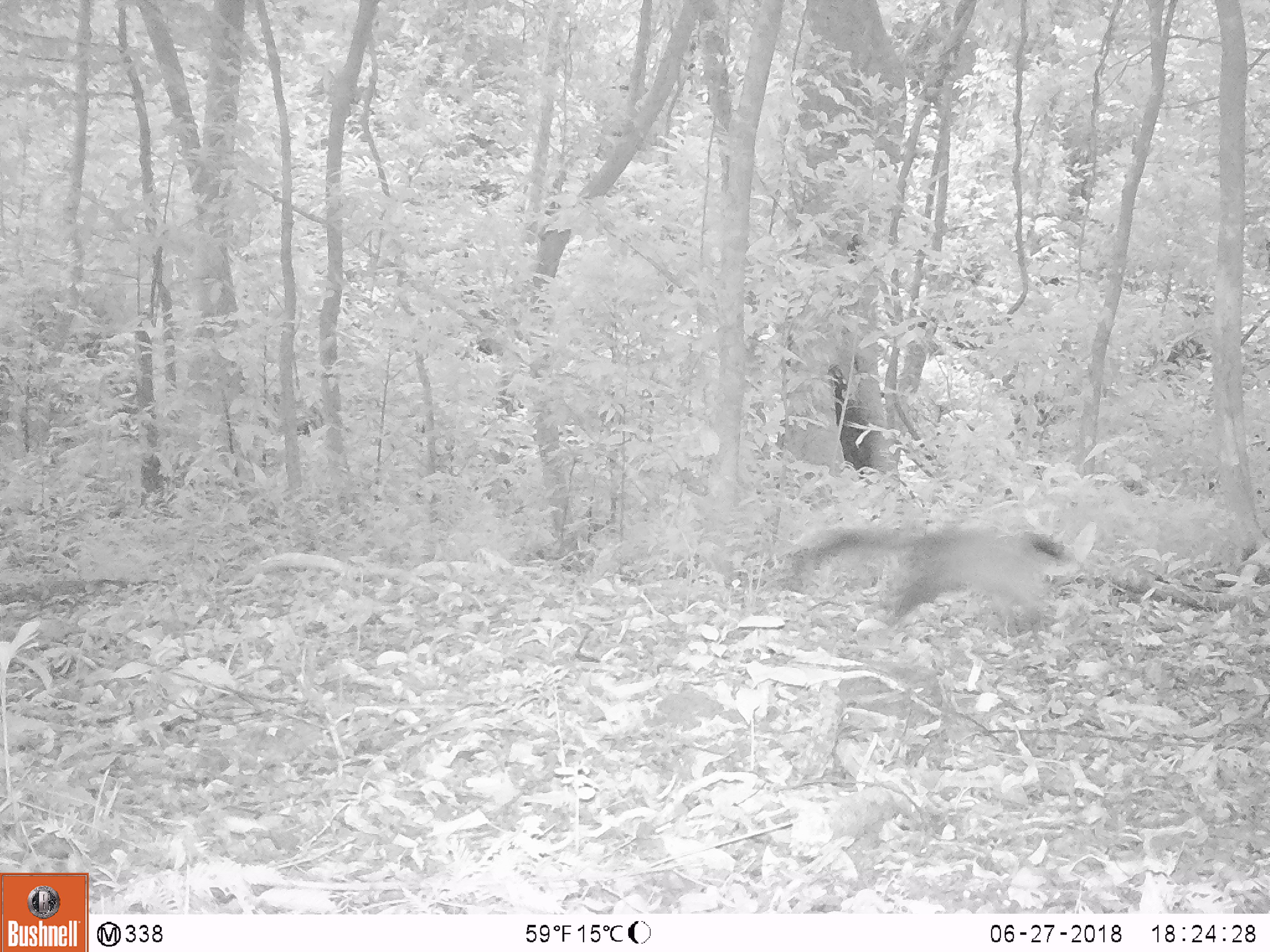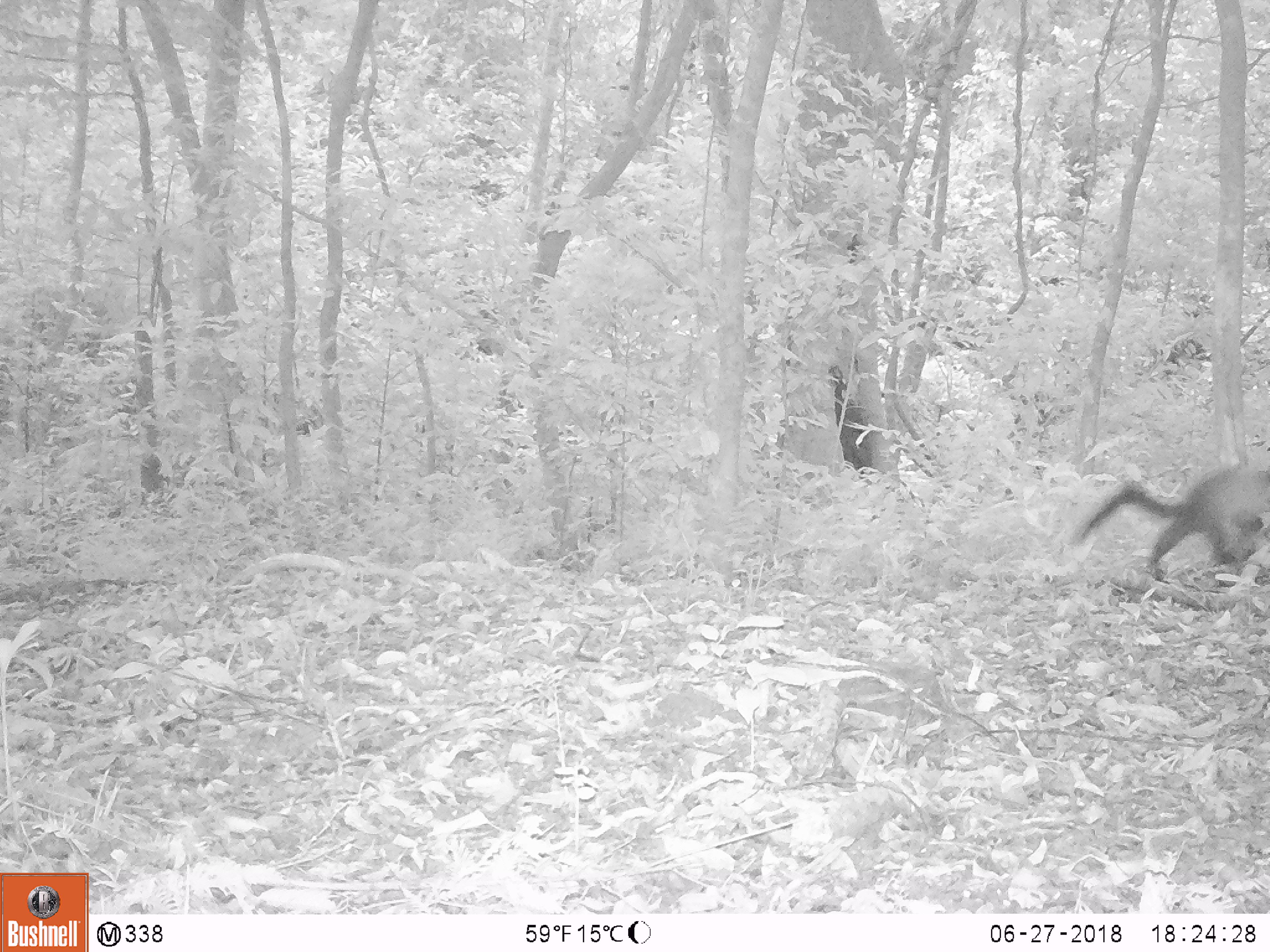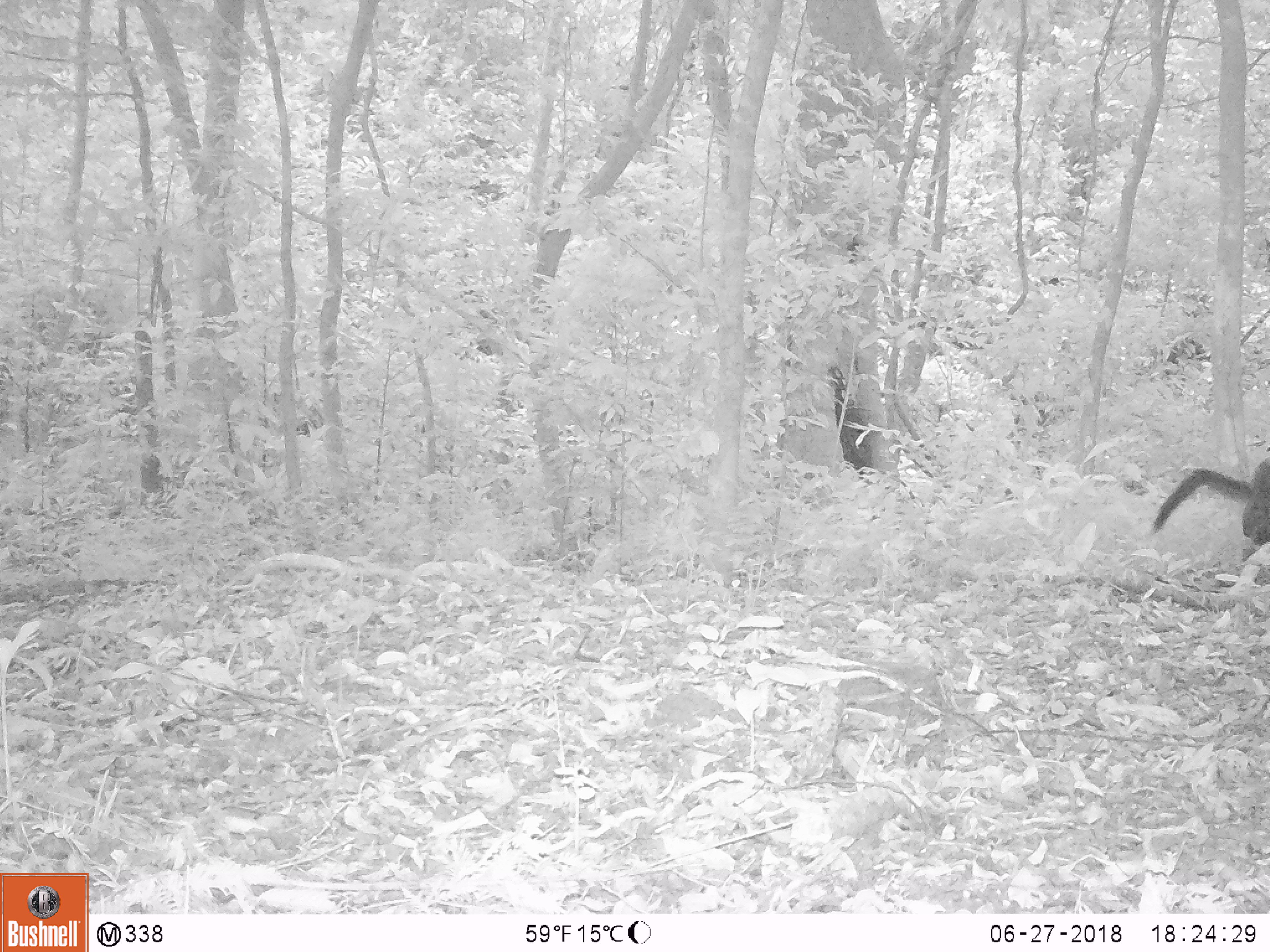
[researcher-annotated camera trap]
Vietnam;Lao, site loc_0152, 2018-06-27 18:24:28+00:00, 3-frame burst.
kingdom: Animalia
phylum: Chordata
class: Mammalia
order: Carnivora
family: Mustelidae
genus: Martes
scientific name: Martes flavigula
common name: yellow-throated marten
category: yellow throated marten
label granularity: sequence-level